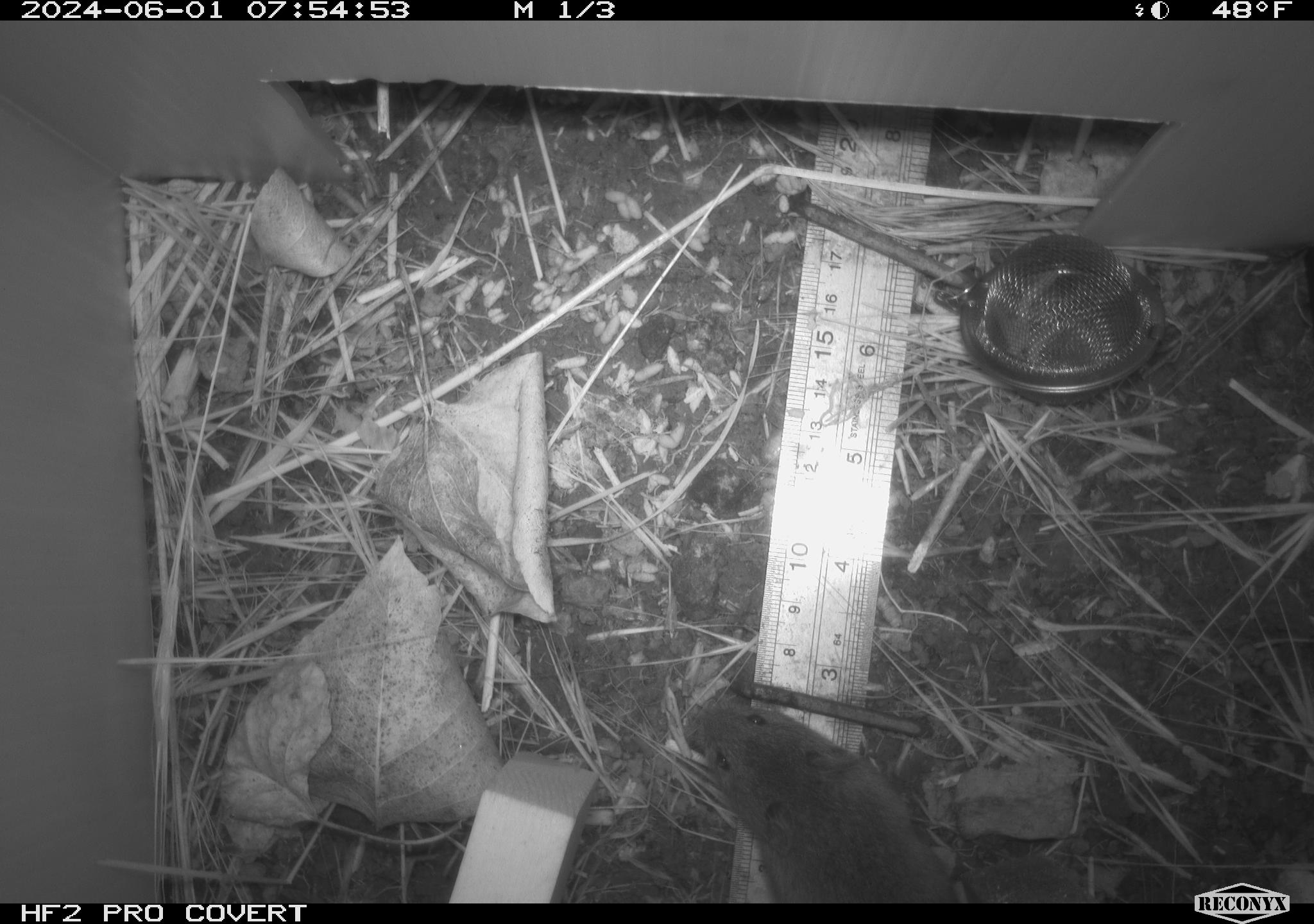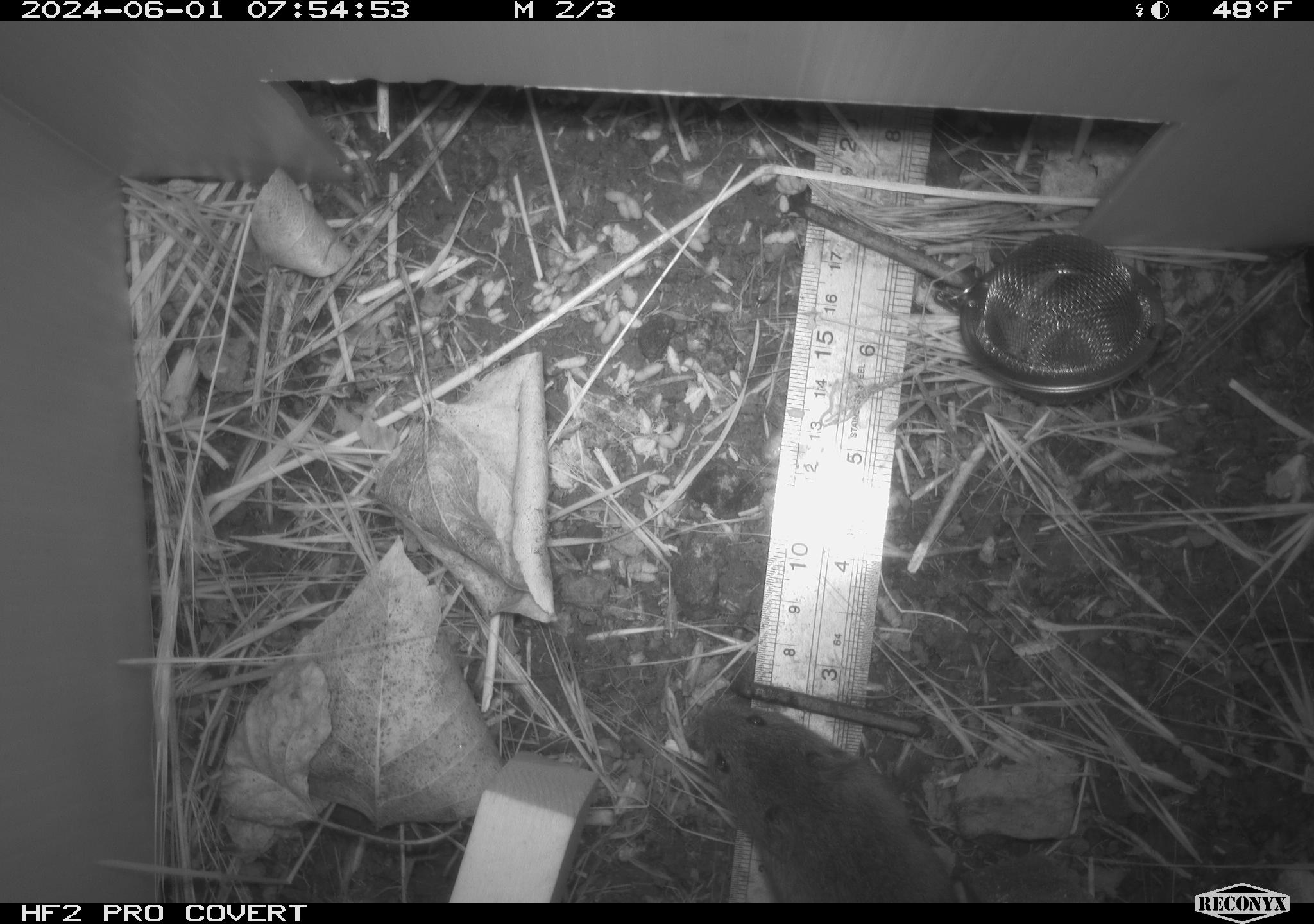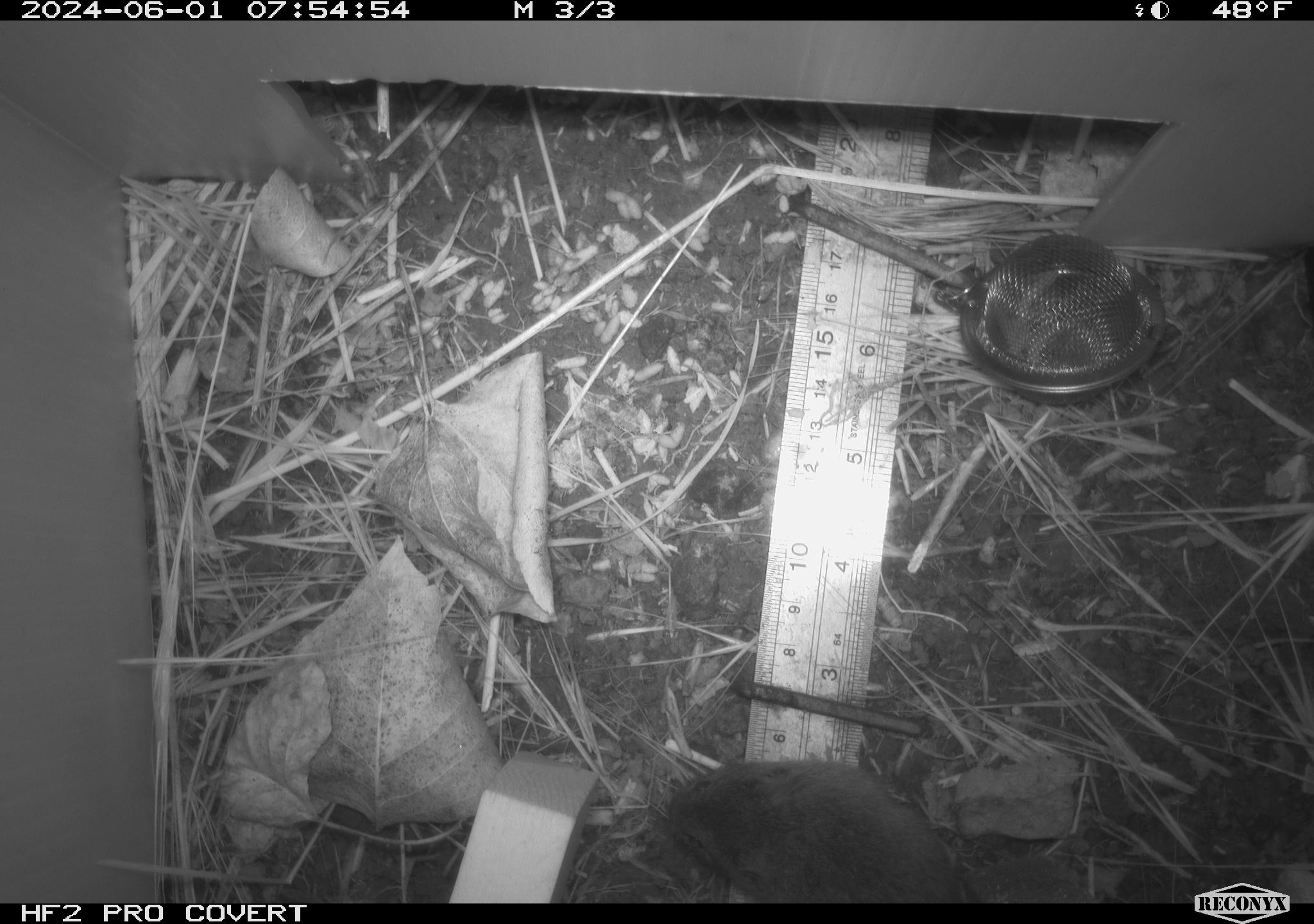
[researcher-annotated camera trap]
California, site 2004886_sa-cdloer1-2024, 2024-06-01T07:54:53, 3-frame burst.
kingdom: Animalia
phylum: Chordata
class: Mammalia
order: Rodentia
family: Cricetidae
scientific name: Arvicolinae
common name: voles, lemmings, and muskrats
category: arvicolinae subfamily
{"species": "arvicolinae subfamily (voles, lemmings, and muskrats) (Arvicolinae)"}